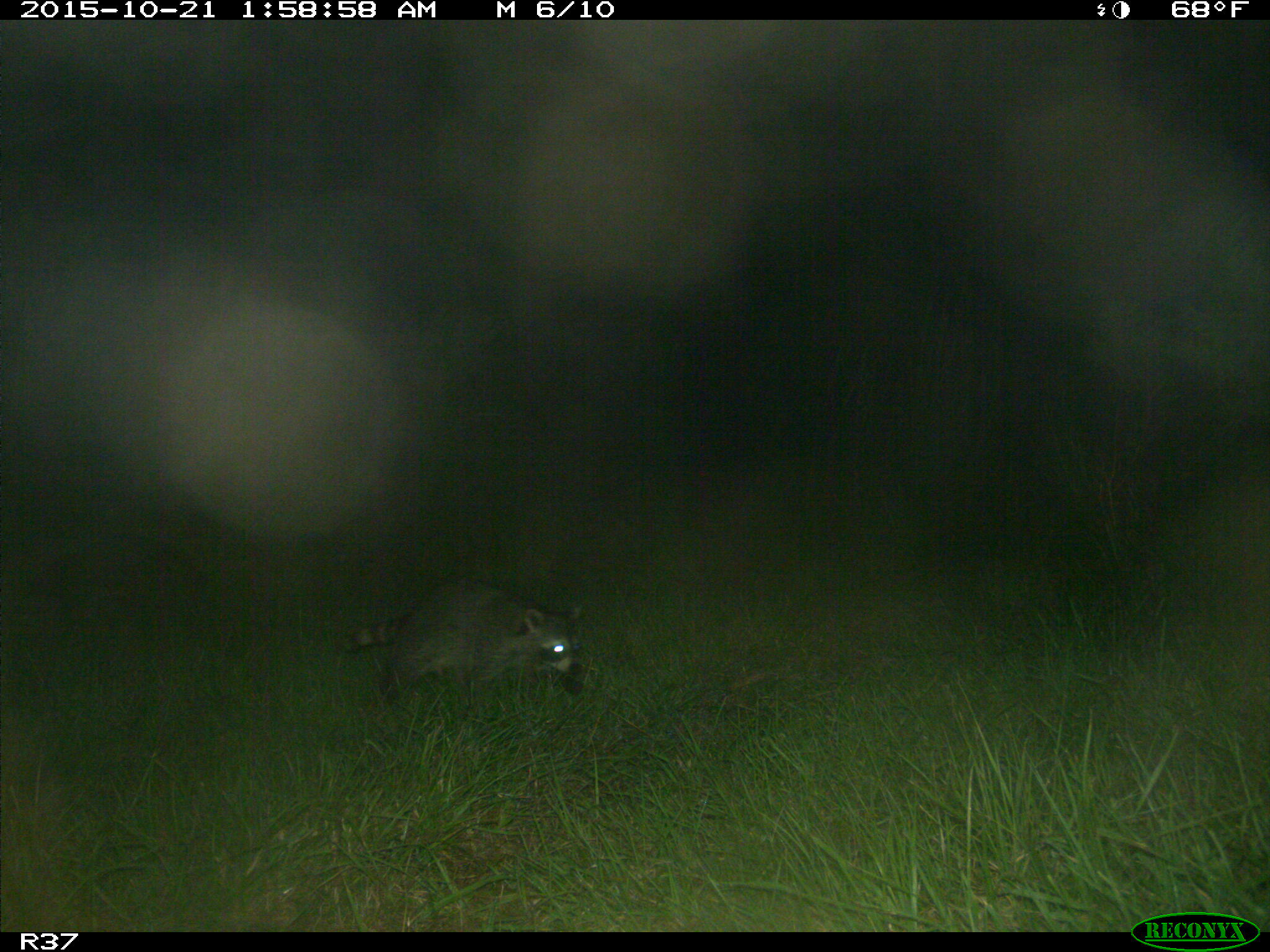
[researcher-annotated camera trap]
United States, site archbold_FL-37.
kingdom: Animalia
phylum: Chordata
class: Mammalia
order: Carnivora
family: Procyonidae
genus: Procyon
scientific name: Procyon lotor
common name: common raccoon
Procyon lotor (common raccoon).